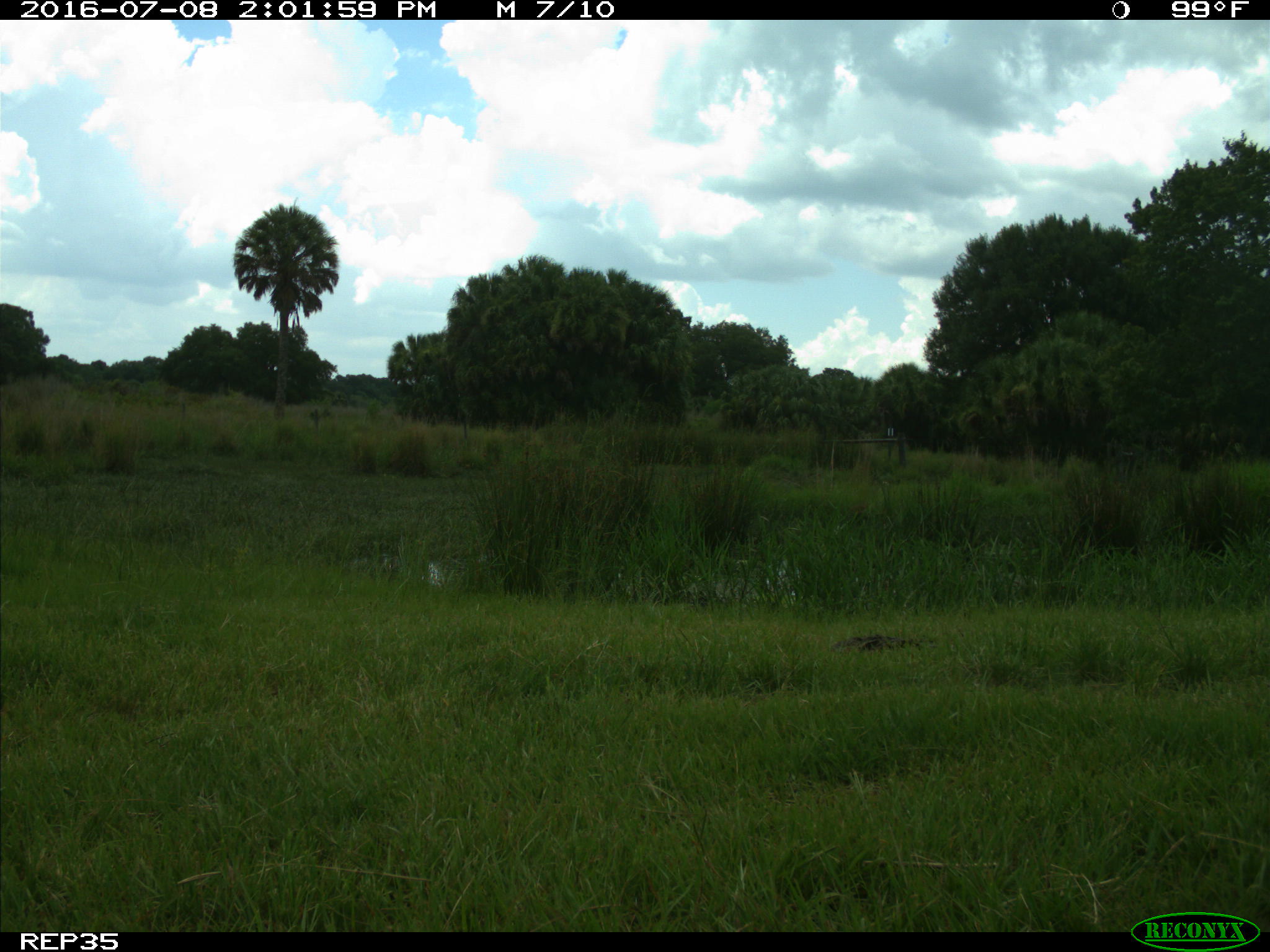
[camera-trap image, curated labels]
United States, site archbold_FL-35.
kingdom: Animalia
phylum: Chordata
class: Mammalia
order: Artiodactyla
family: Bovidae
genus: Bos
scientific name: Bos taurus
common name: domestic cow